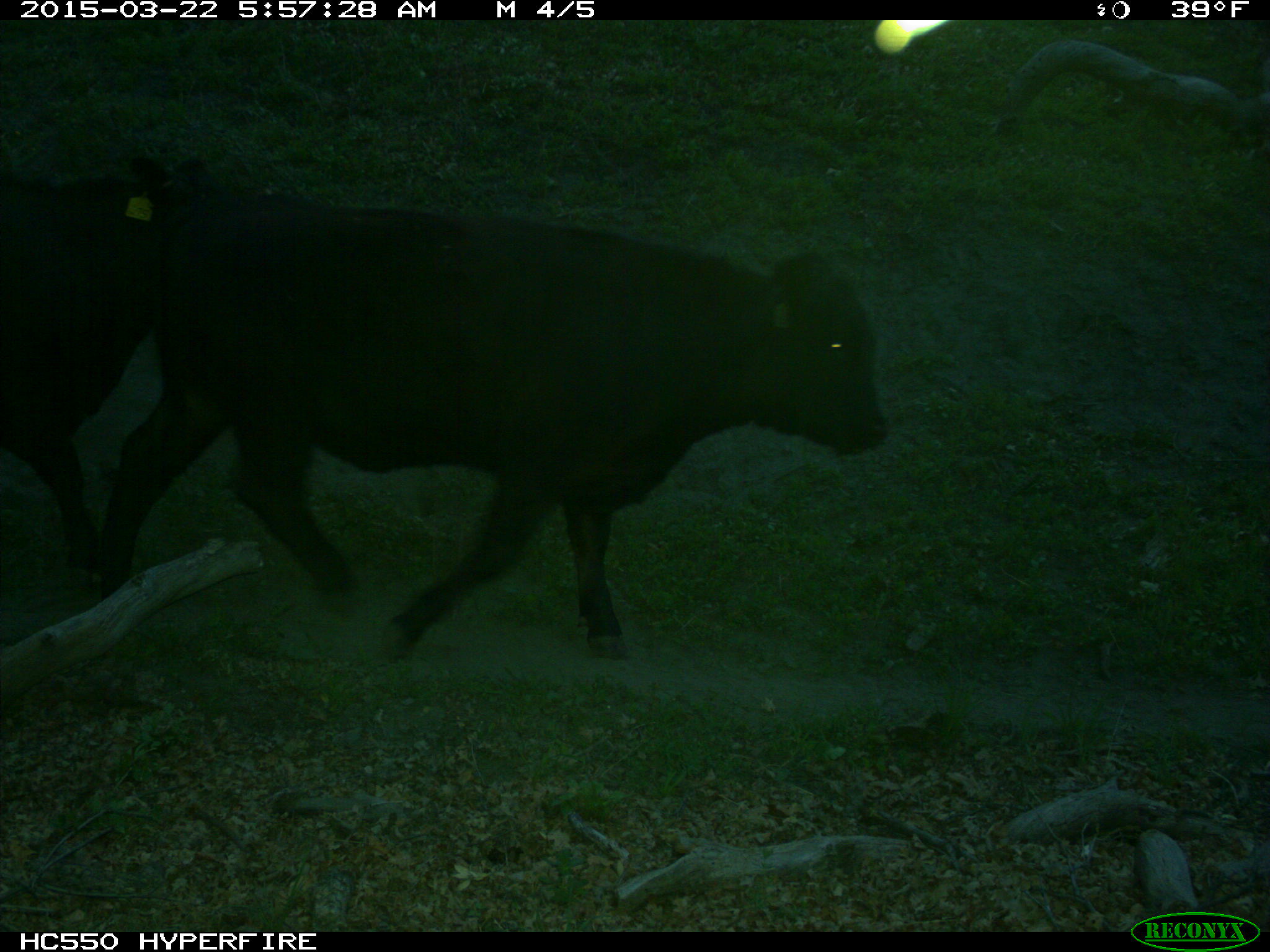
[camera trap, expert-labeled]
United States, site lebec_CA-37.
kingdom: Animalia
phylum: Chordata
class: Mammalia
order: Artiodactyla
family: Bovidae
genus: Bos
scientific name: Bos taurus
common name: domestic cow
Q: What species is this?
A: Bos taurus (domestic cow).